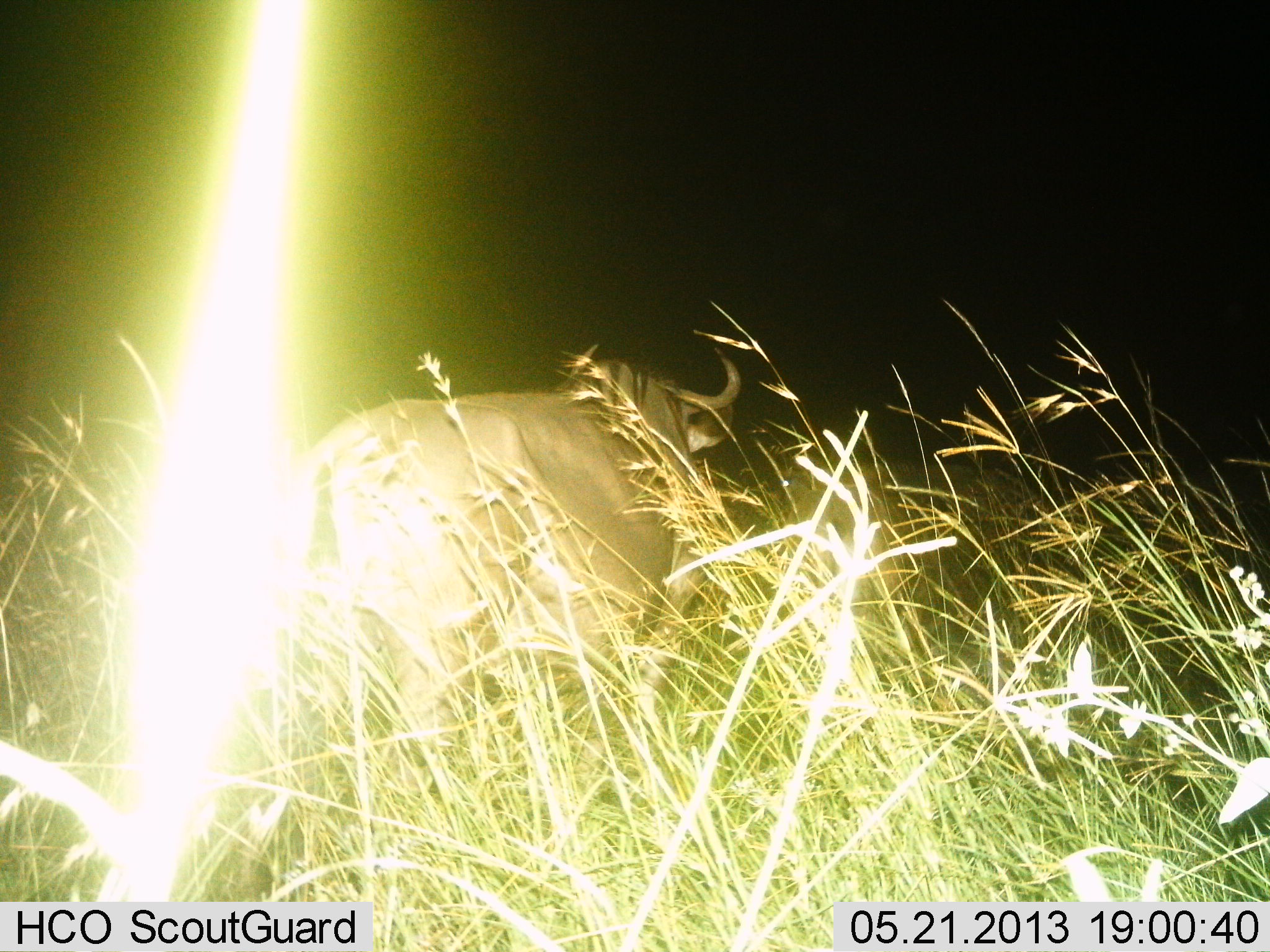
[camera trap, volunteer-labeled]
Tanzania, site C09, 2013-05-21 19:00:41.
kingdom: Animalia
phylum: Chordata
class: Mammalia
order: Artiodactyla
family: Bovidae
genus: Connochaetes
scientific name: Connochaetes taurinus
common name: blue wildebeest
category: wildebeest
Wildebeest (blue wildebeest) (Connochaetes taurinus), count 1. Behavior (volunteer vote fractions): standing 60%, resting 0%, moving 30%, interacting 0%. Young present (vote fraction): 0%. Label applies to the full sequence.